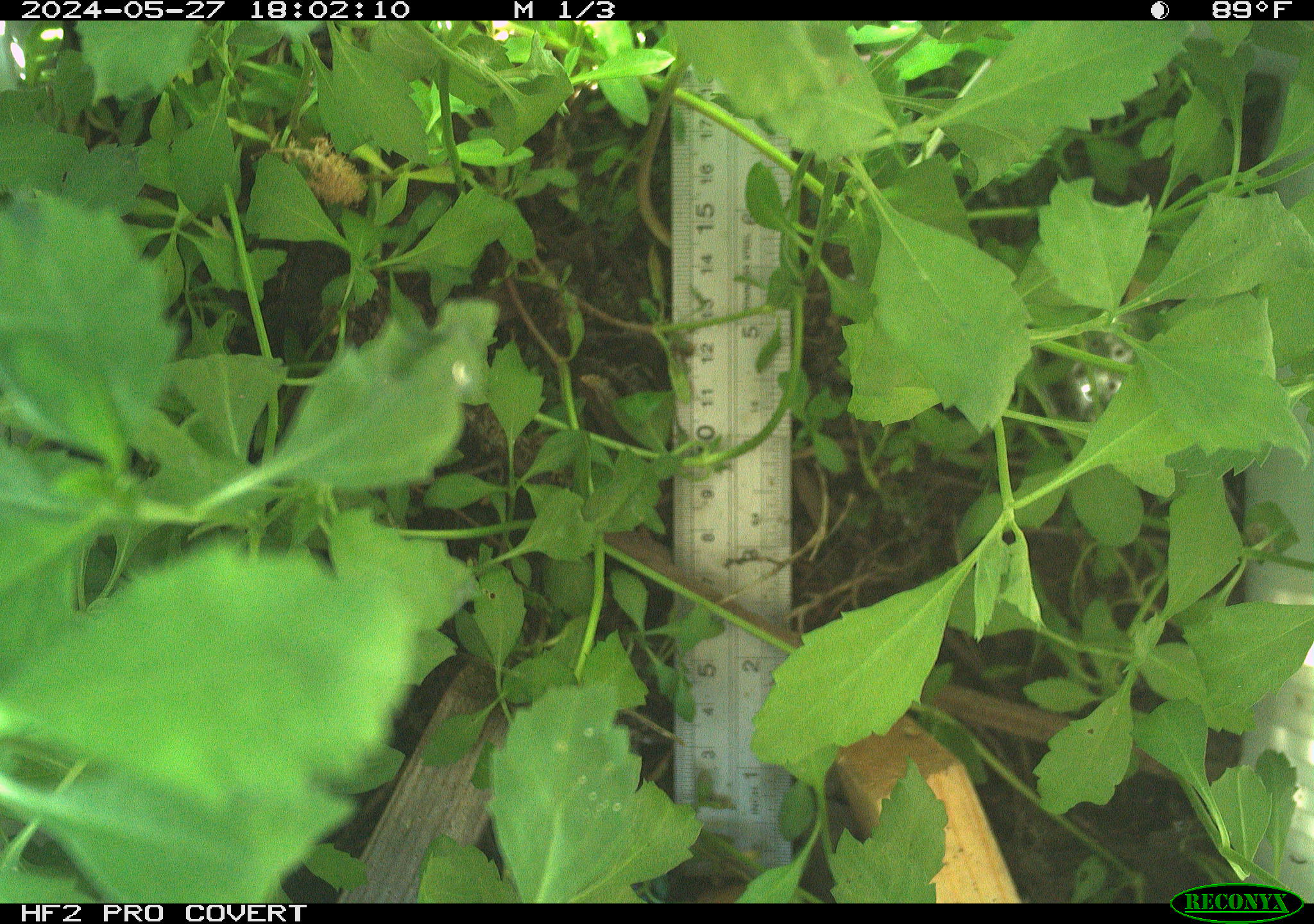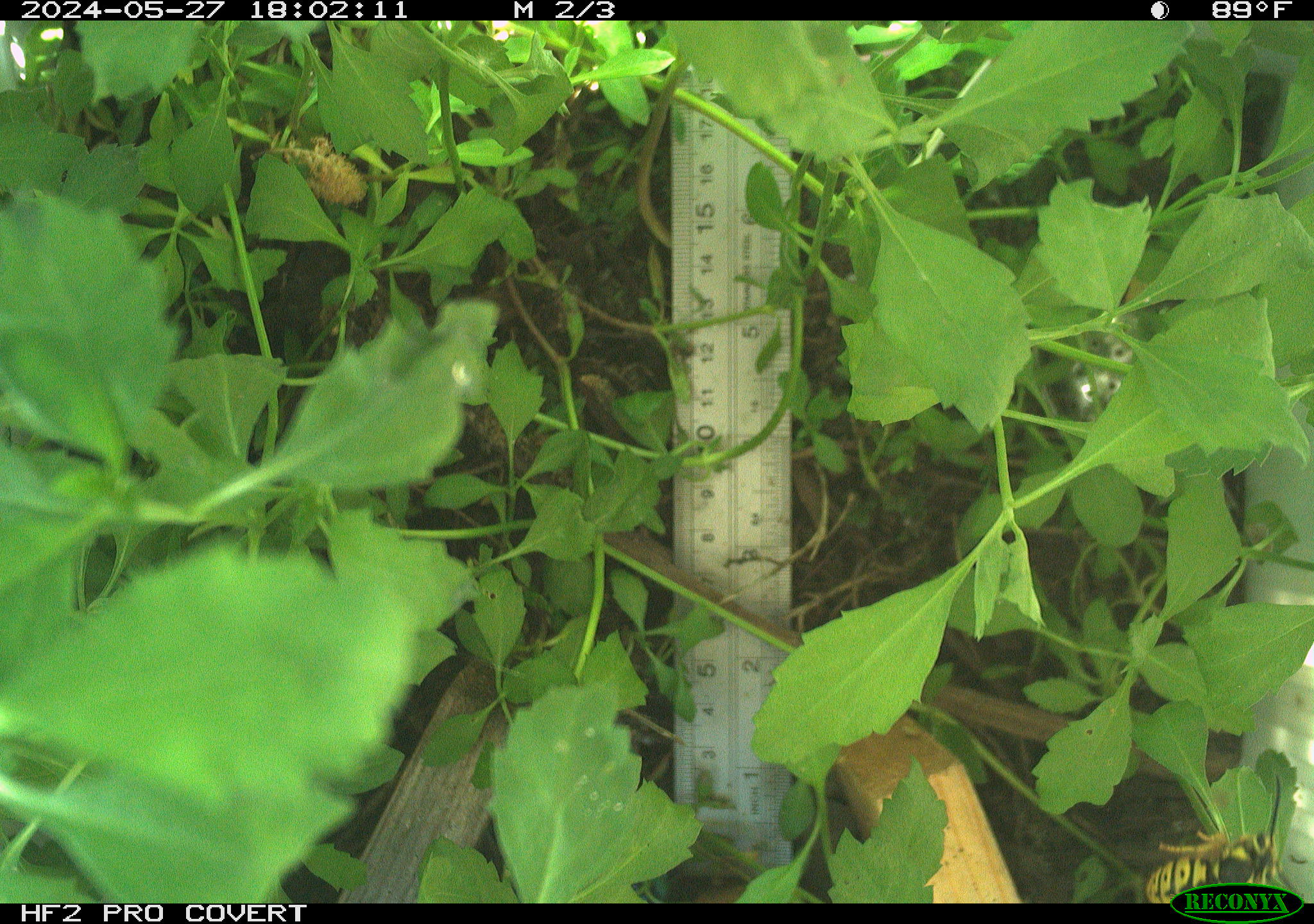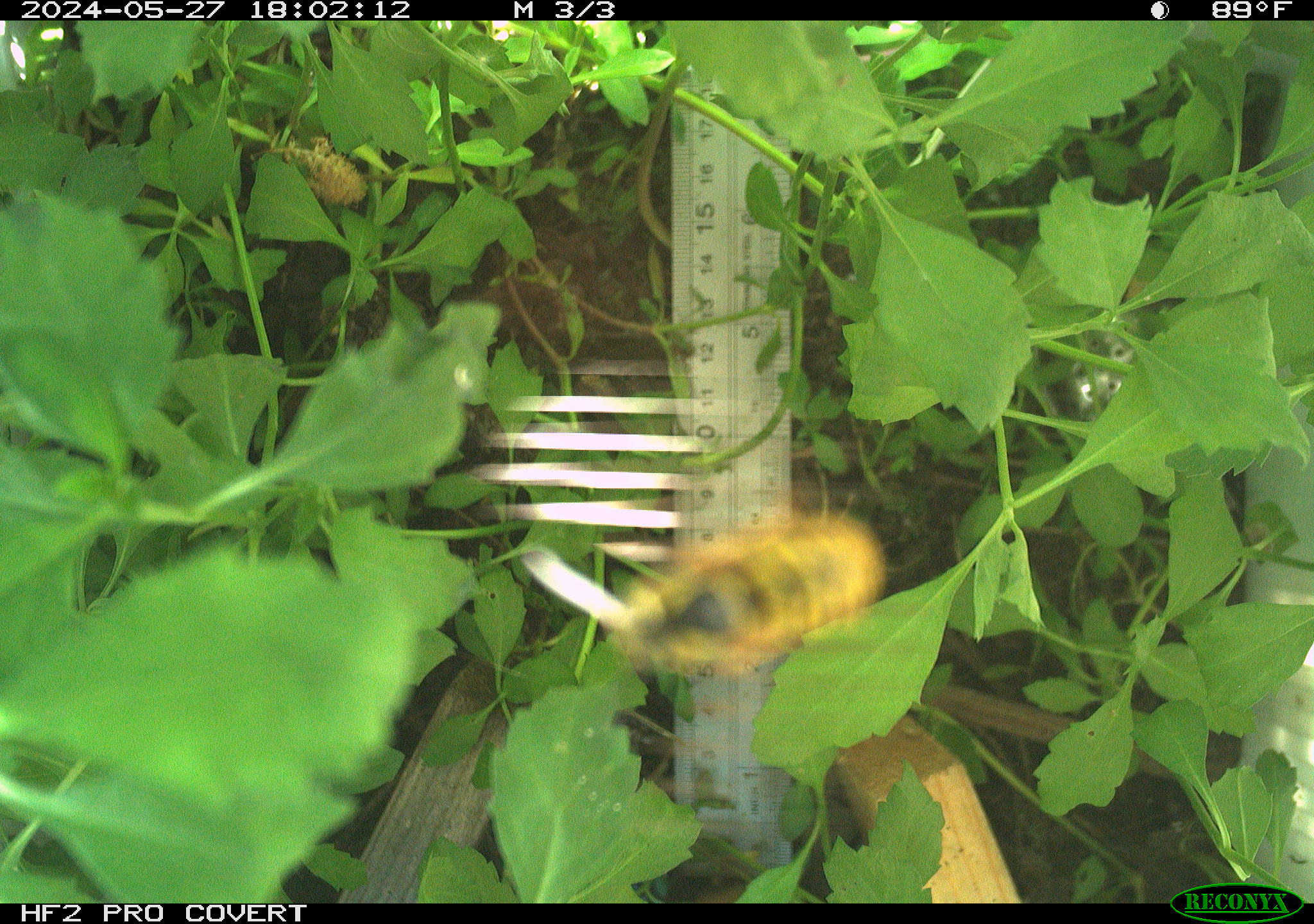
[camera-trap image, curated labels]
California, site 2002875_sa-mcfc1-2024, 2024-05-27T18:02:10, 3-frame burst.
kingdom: Animalia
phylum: Arthropoda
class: Insecta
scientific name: Insecta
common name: insect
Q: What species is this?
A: Insect (Insecta).